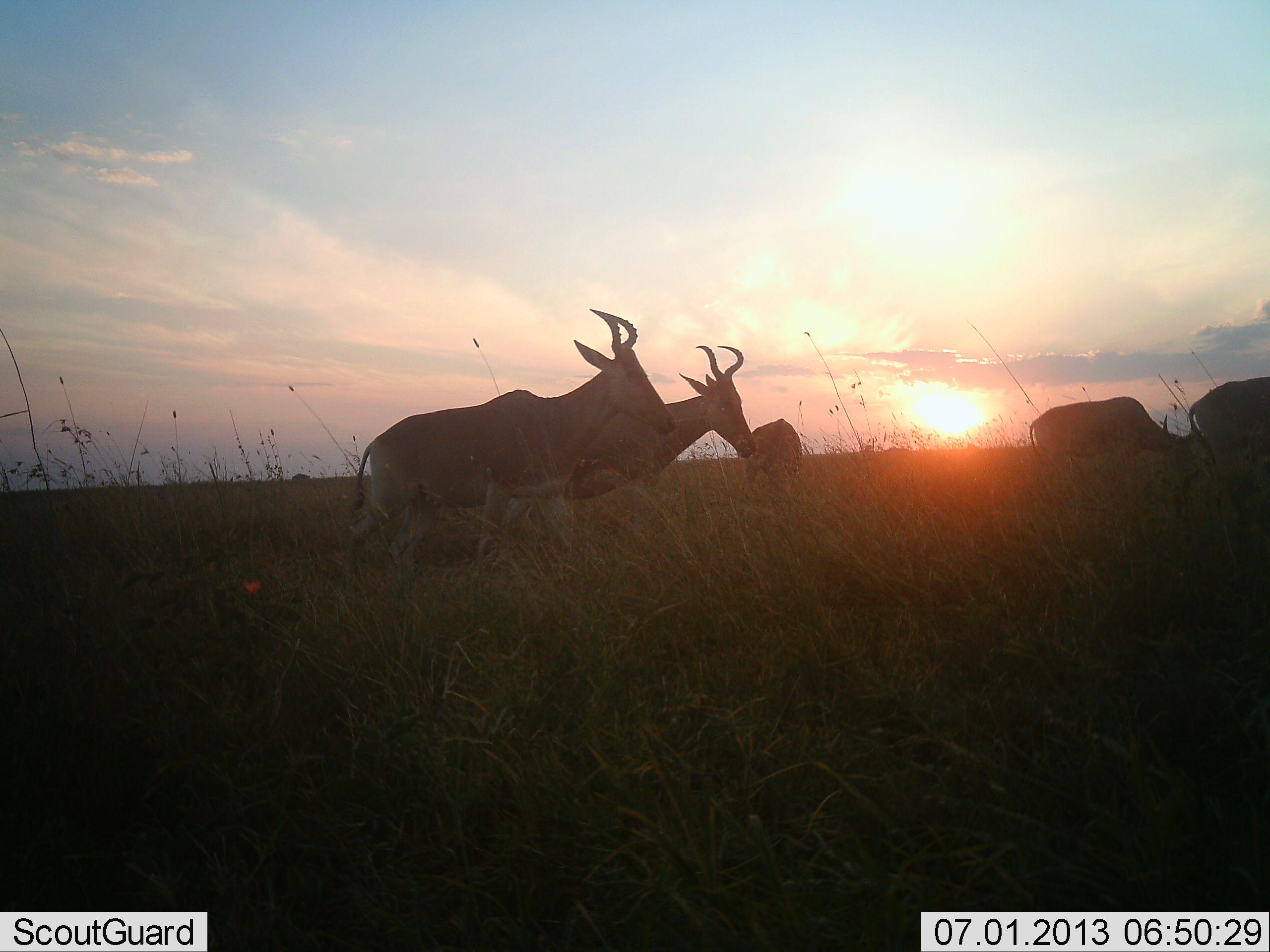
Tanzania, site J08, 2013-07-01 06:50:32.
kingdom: Animalia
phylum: Chordata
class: Mammalia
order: Artiodactyla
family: Bovidae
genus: Alcelaphus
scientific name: Alcelaphus buselaphus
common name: hartebeest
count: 5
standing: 36%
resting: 0%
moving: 82%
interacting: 0%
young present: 0%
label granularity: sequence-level